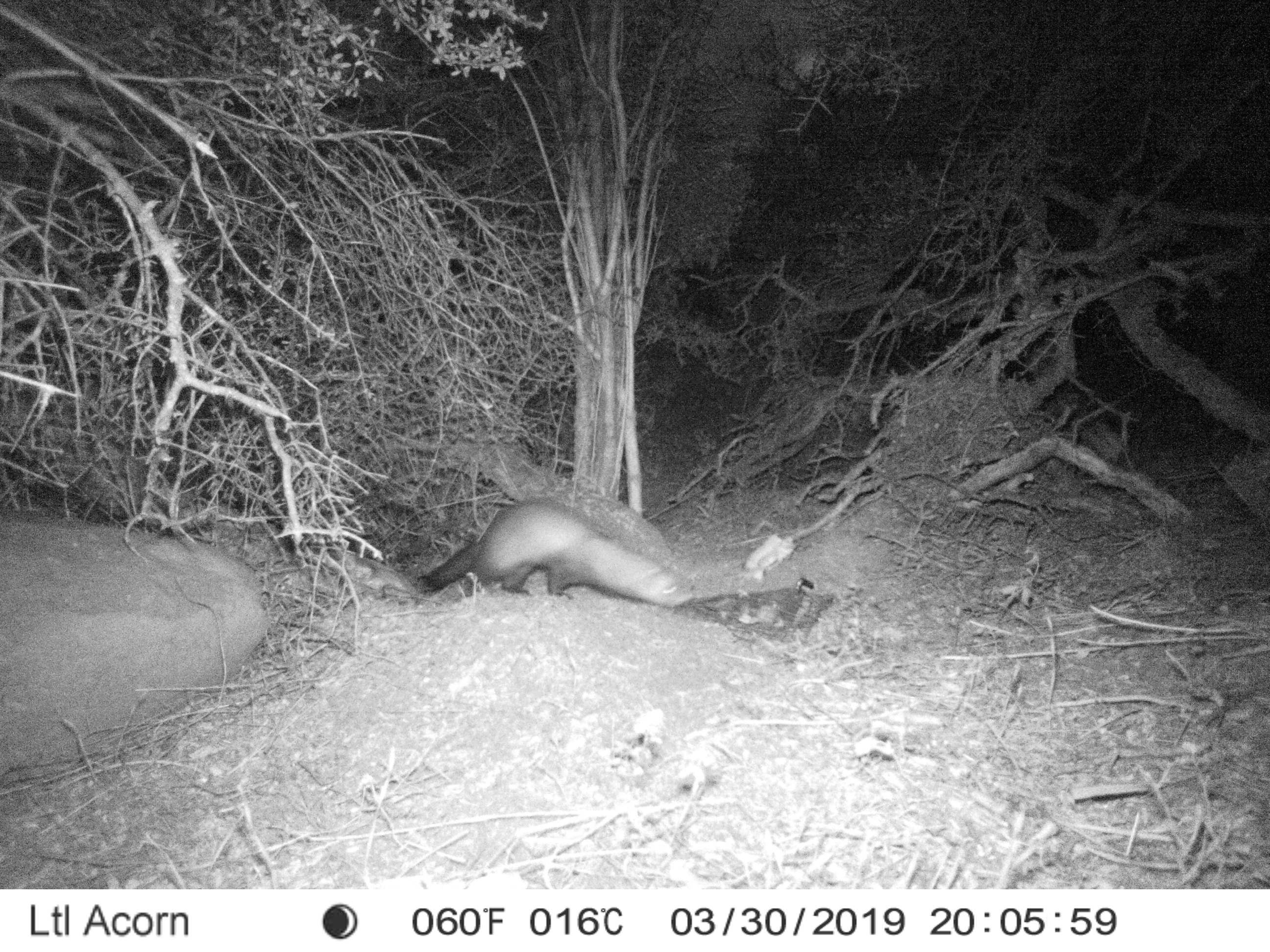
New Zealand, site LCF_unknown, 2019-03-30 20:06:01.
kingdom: Animalia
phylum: Chordata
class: Mammalia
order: Carnivora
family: Mustelidae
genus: Mustela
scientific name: Mustela furo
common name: ferret